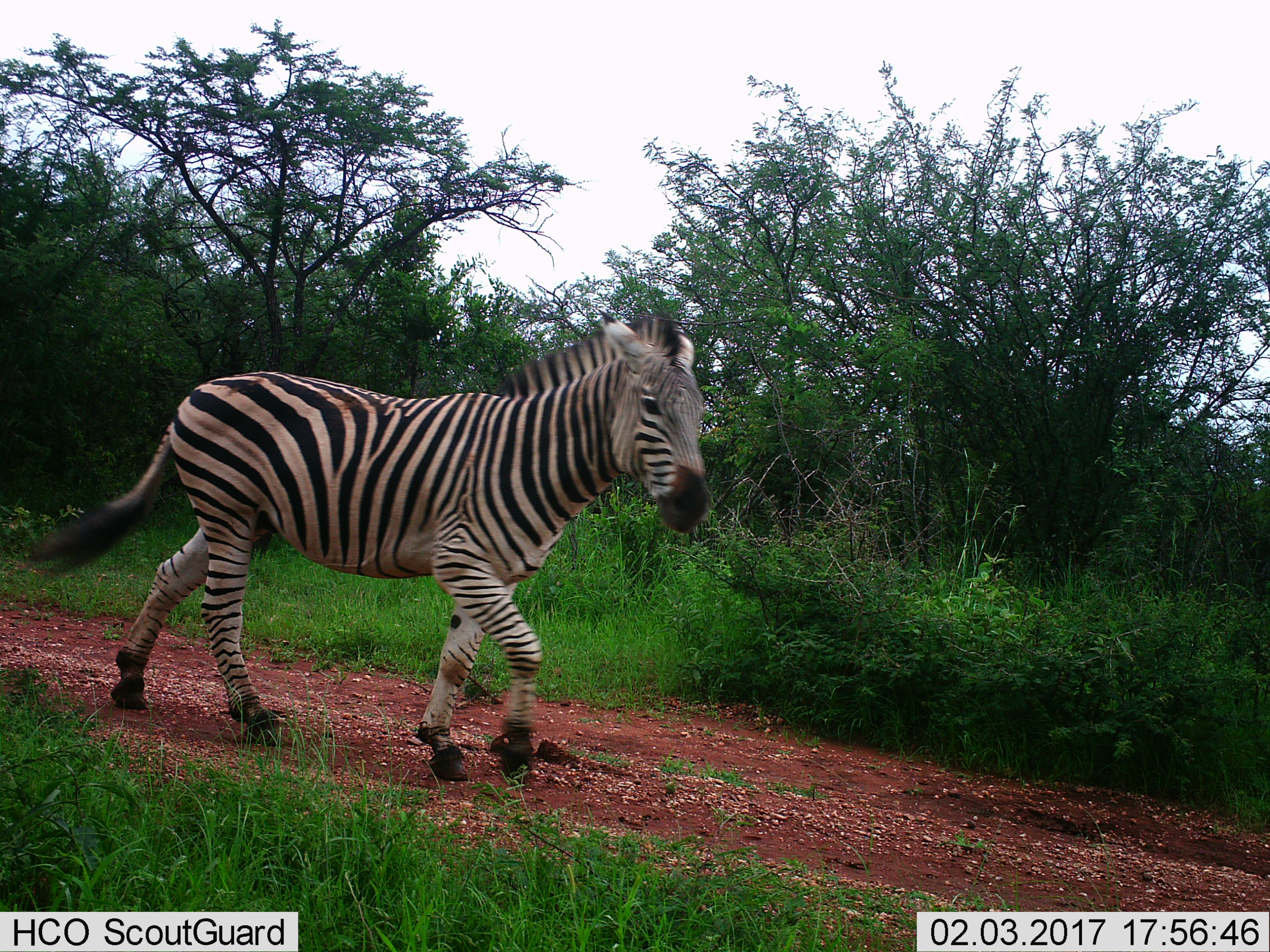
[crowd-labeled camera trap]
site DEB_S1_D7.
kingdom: Animalia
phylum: Chordata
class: Mammalia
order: Perissodactyla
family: Equidae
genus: Equus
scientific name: Equus quagga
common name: plains zebra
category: zebraplains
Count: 1.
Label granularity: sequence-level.